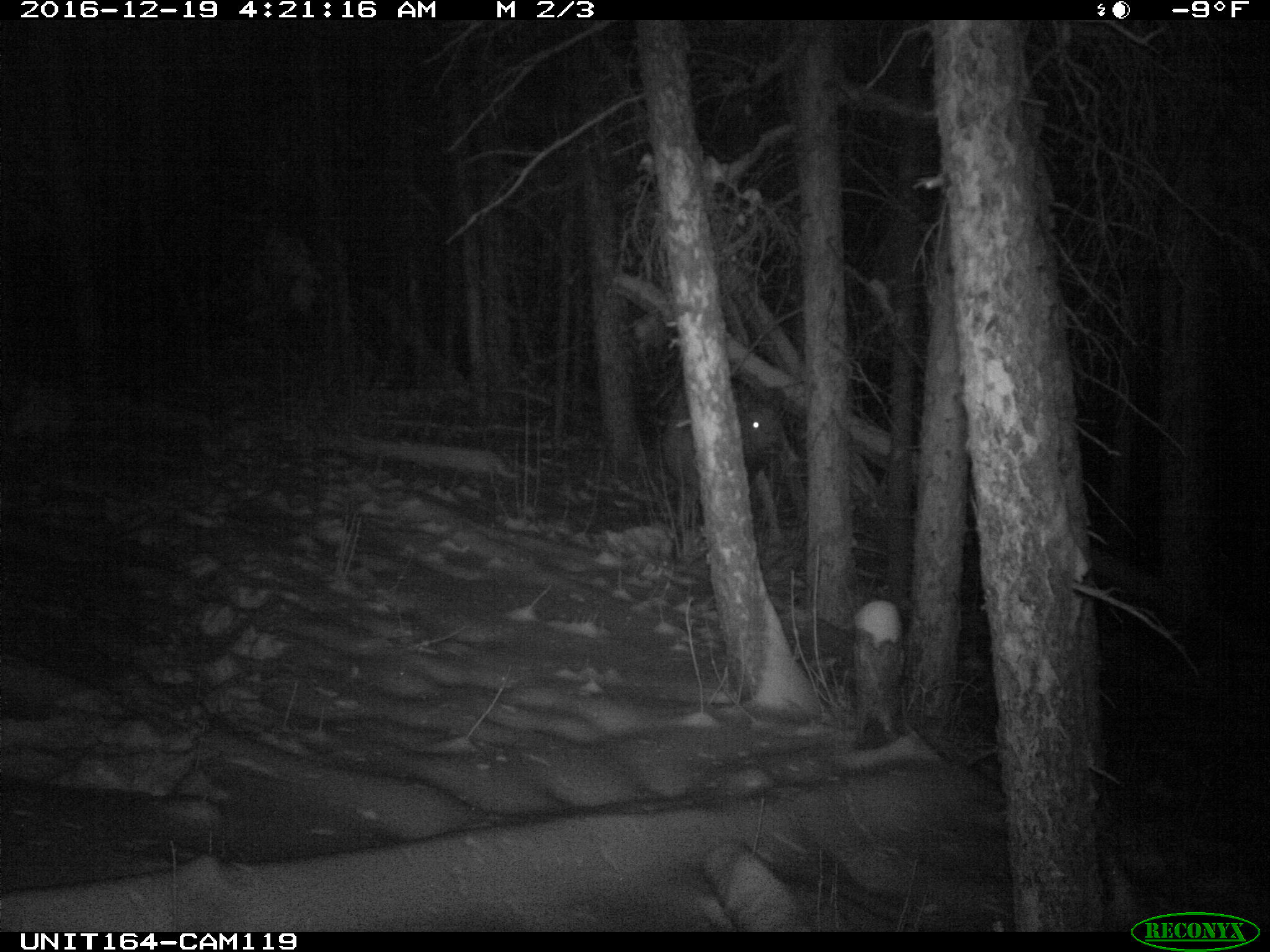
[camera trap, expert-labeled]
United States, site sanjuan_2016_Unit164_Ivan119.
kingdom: Animalia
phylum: Chordata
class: Mammalia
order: Artiodactyla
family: Cervidae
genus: Cervus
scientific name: Cervus elaphus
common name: red deer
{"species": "Cervus elaphus (red deer)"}